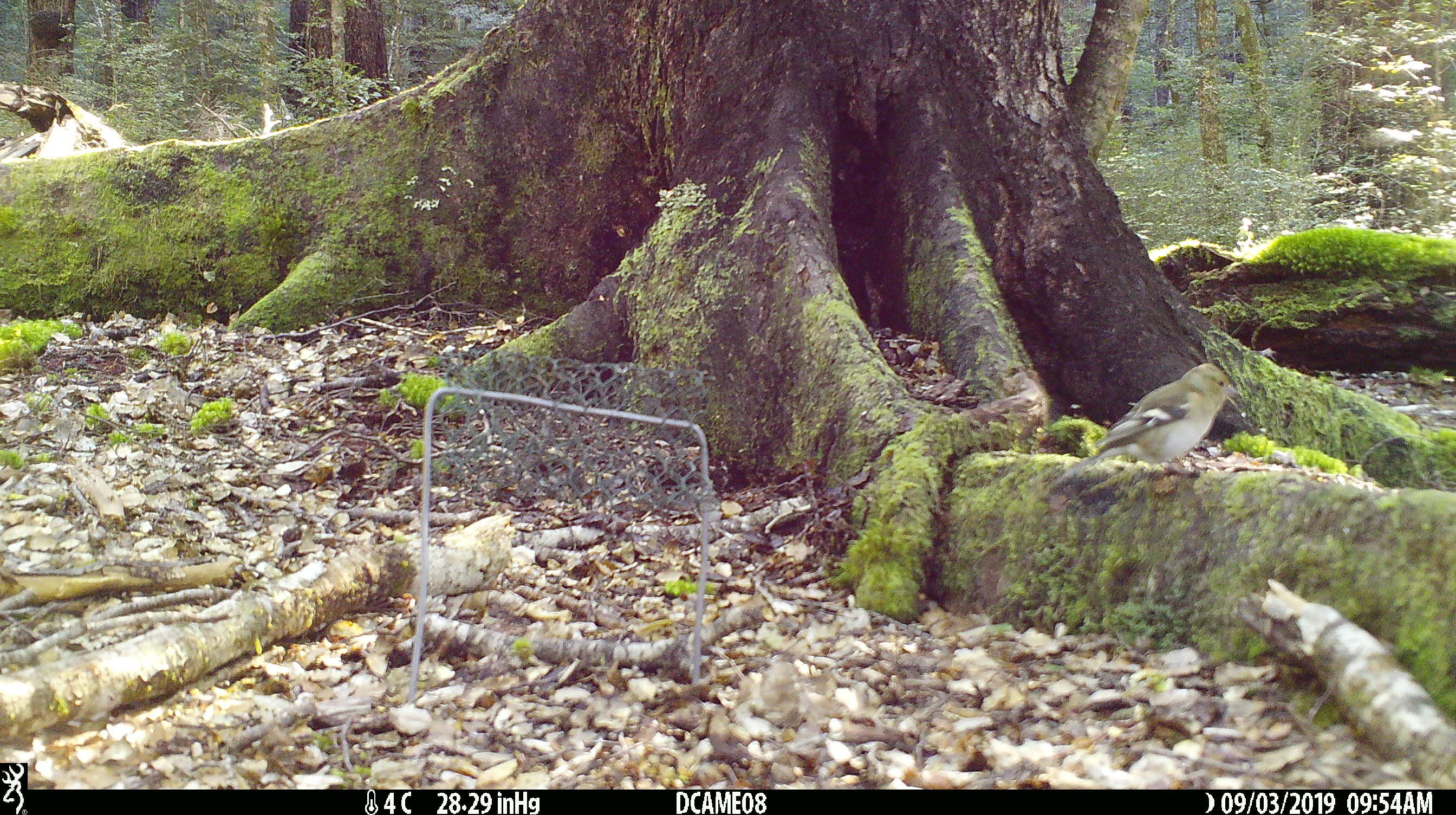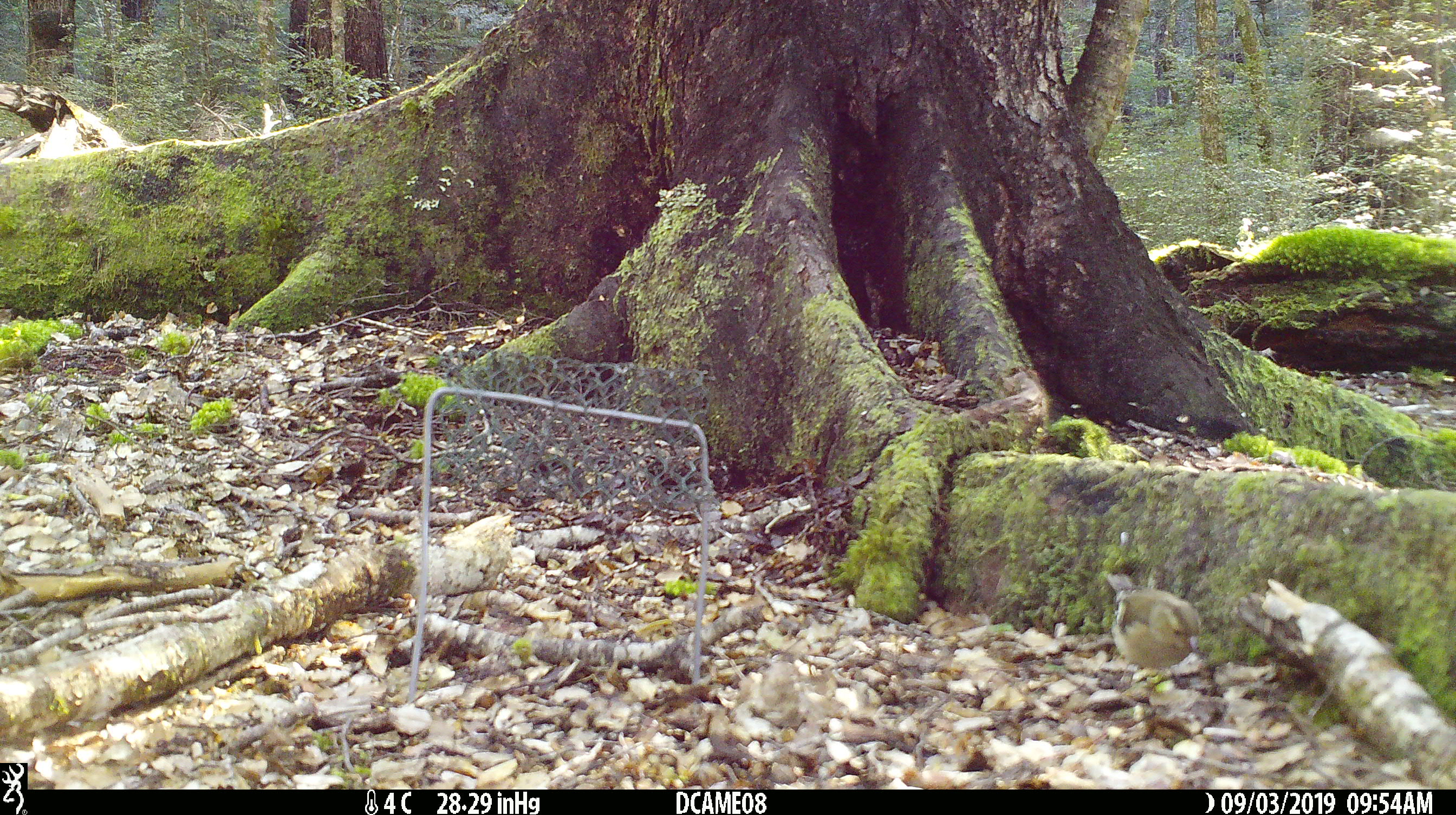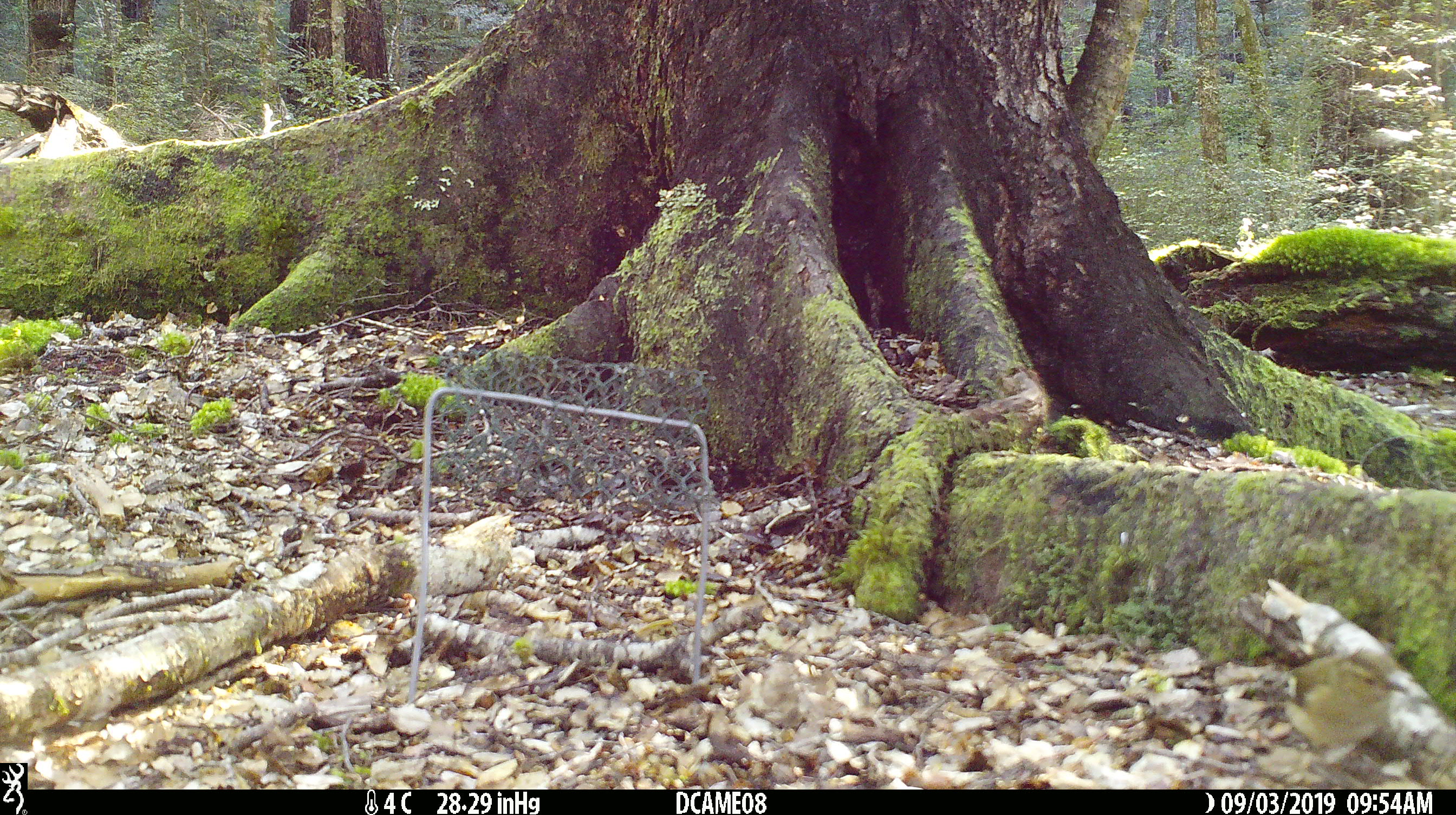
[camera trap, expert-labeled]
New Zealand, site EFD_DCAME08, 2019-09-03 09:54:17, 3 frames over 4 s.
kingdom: Animalia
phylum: Chordata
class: Aves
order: Passeriformes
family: Fringillidae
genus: Fringilla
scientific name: Fringilla coelebs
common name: common chaffinch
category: chaffinch